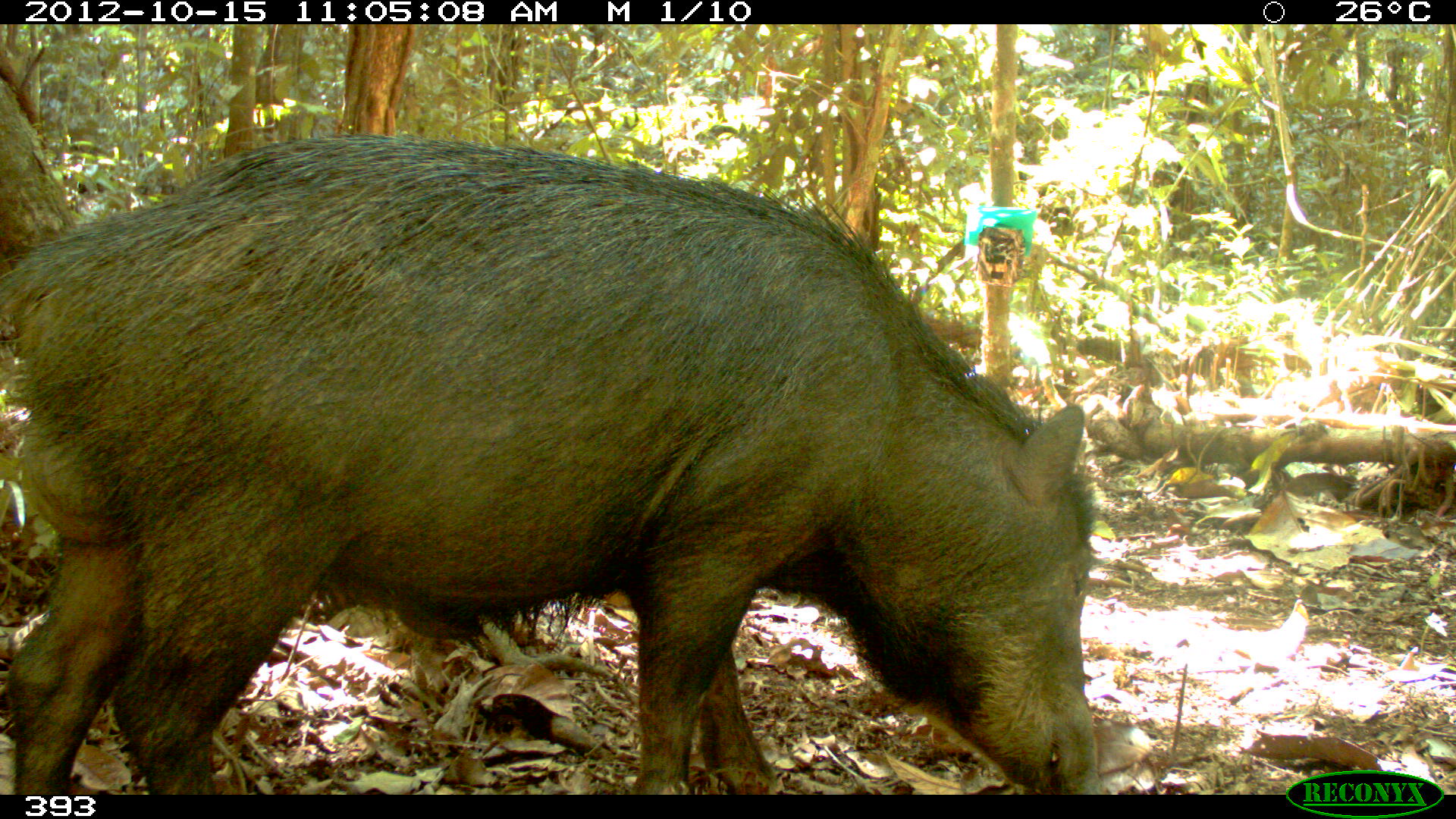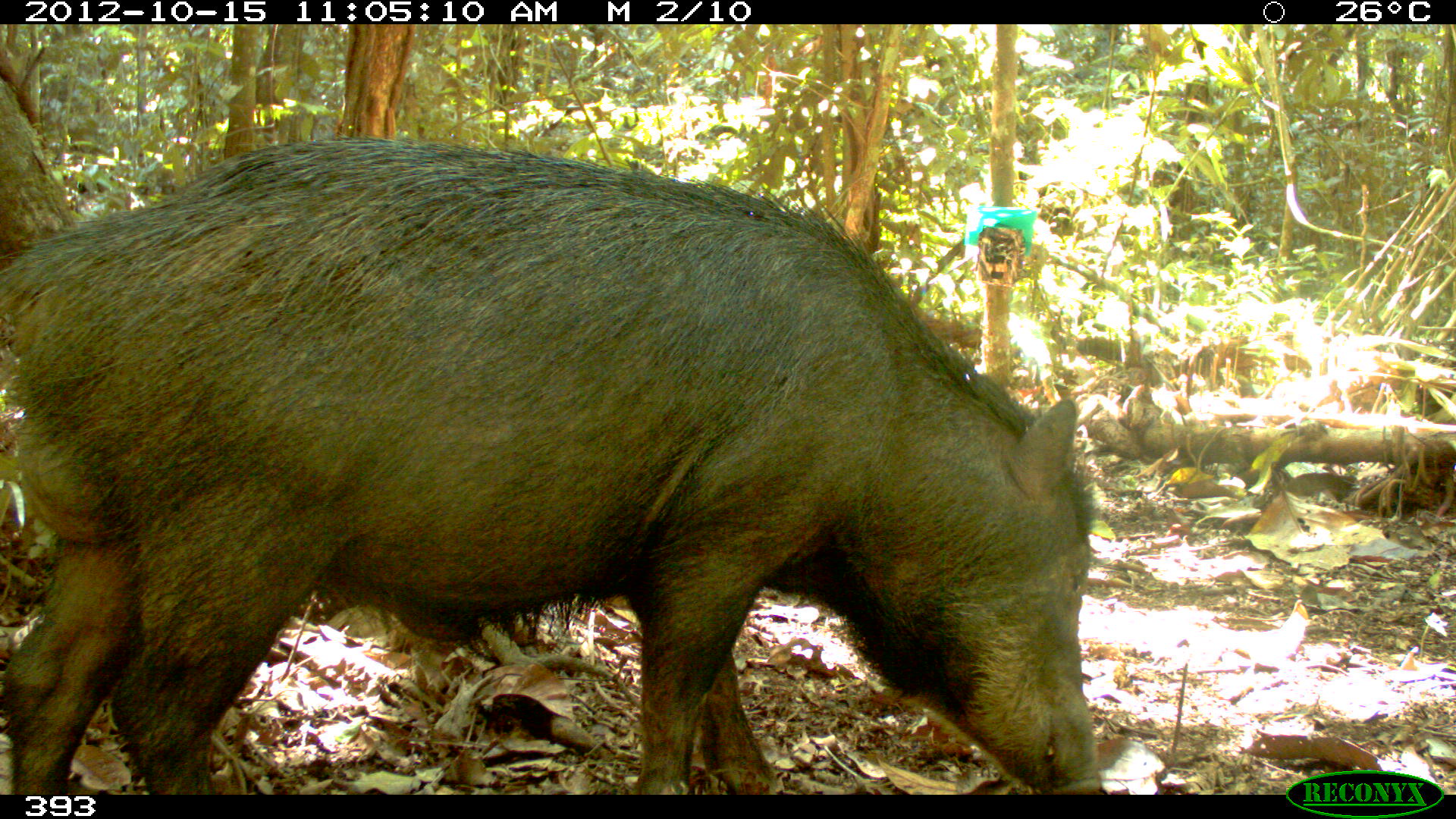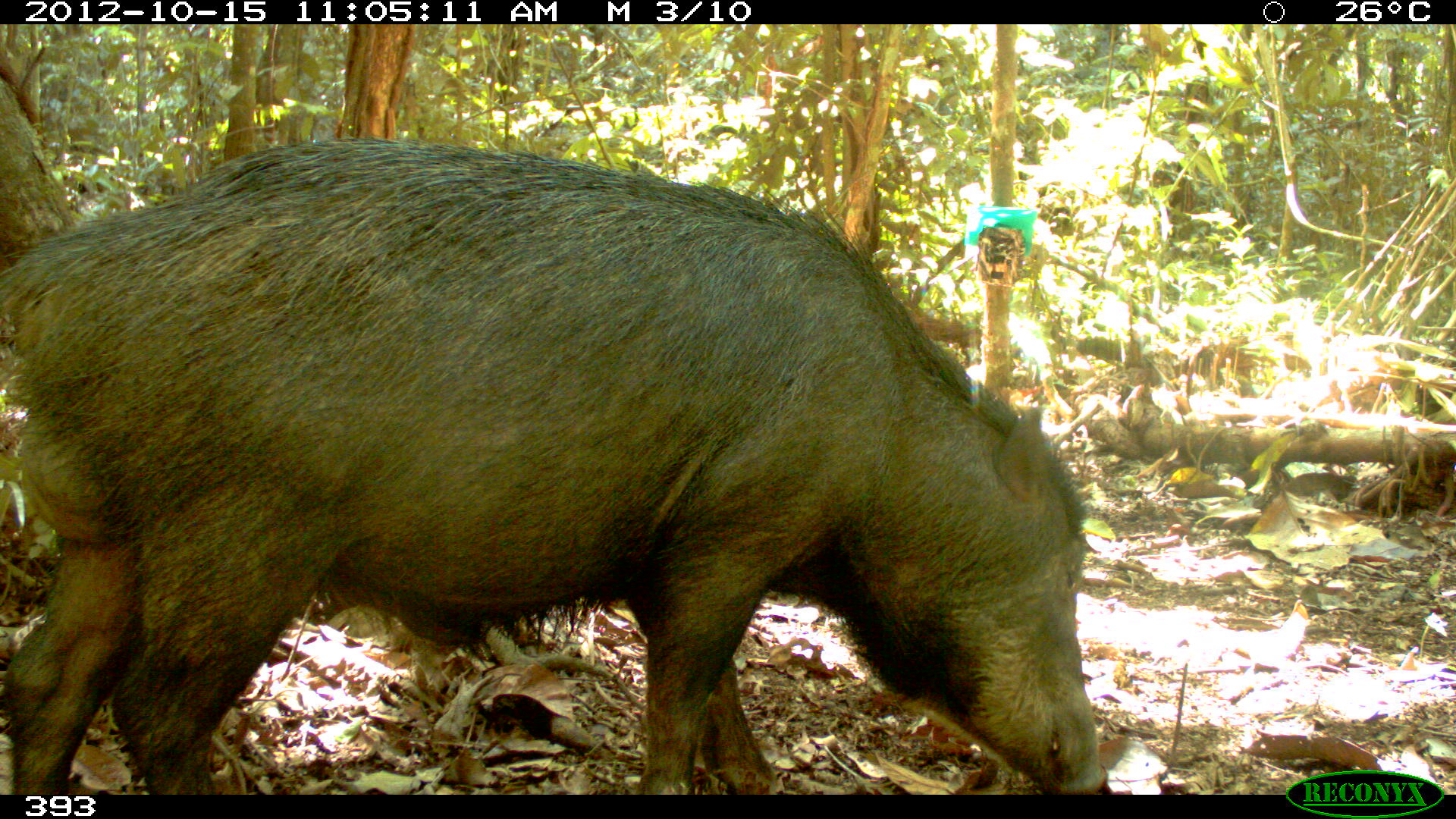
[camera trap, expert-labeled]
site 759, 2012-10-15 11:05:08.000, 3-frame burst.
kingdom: Animalia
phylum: Chordata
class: Mammalia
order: Artiodactyla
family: Tayassuidae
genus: Tayassu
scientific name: Tayassu pecari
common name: white-lipped peccary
Tayassu pecari (white-lipped peccary).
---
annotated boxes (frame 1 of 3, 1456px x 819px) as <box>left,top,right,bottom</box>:
tayassu pecari: <box>0,133,1095,792</box>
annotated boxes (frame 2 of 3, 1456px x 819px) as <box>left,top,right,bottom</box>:
tayassu pecari: <box>0,136,1095,793</box>; <box>185,793,193,799</box>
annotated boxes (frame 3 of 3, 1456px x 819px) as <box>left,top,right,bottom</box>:
tayassu pecari: <box>0,138,1104,793</box>